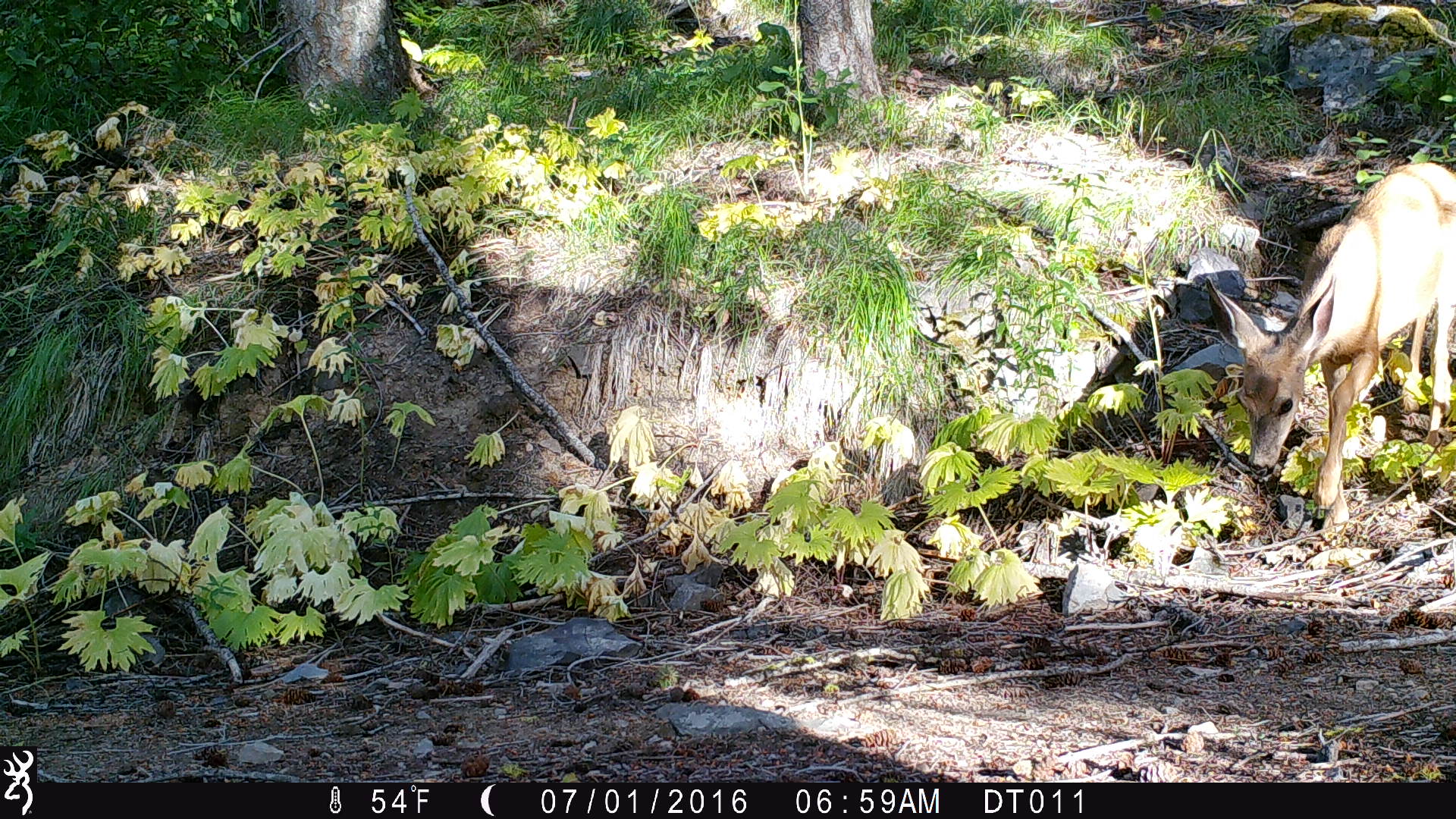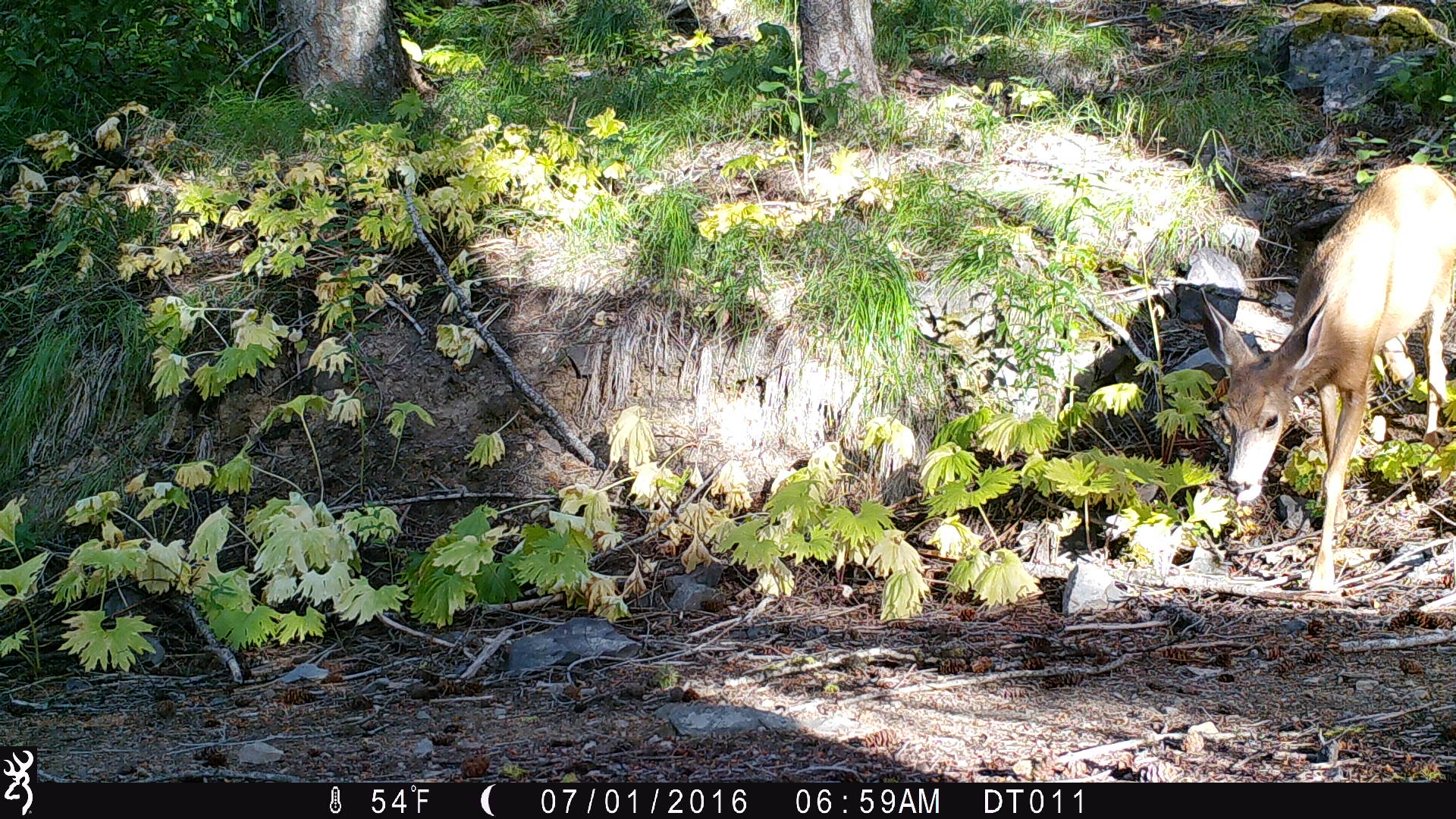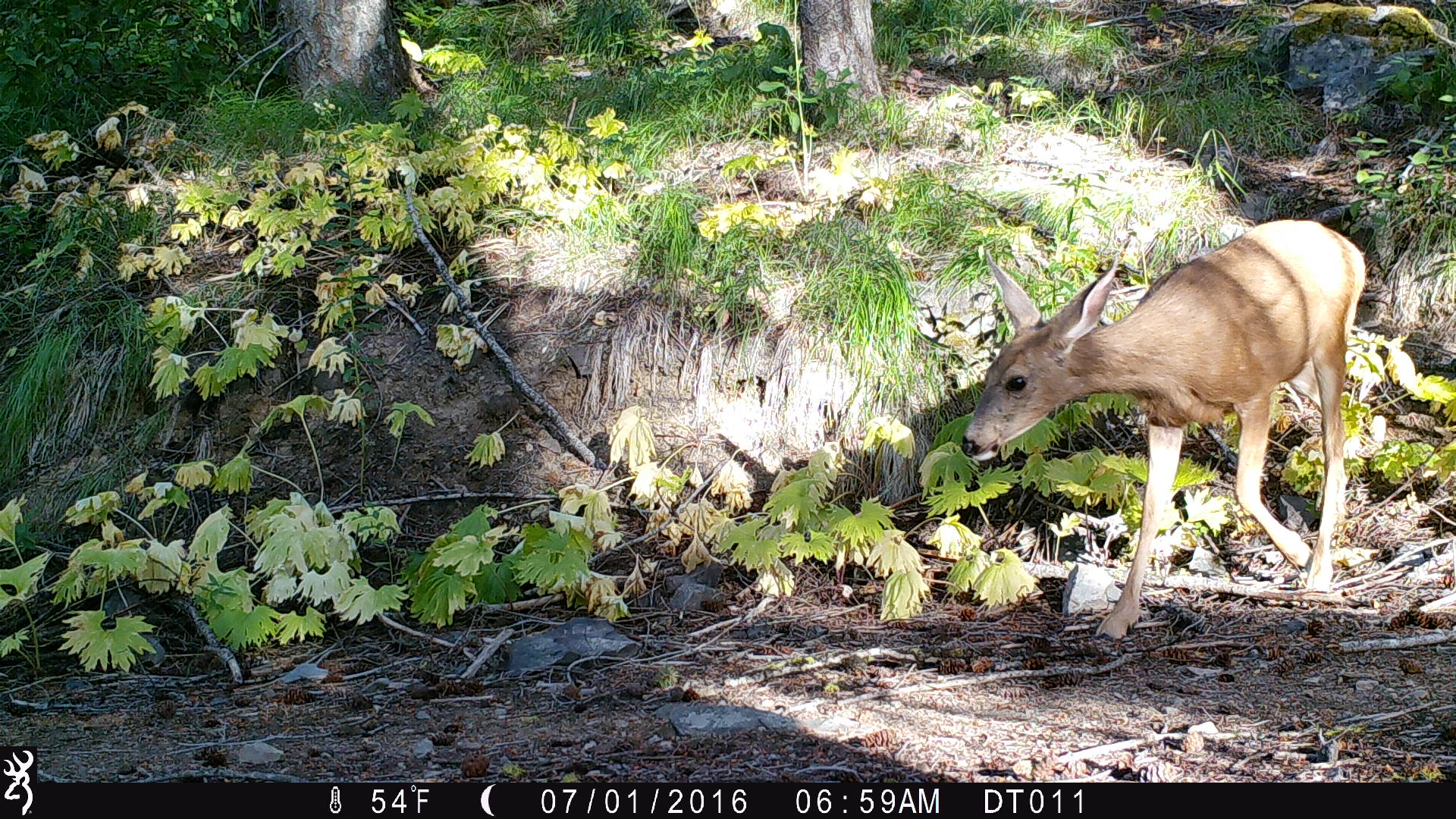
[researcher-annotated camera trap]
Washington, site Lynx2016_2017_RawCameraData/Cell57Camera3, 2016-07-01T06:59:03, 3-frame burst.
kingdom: Animalia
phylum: Chordata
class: Mammalia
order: Artiodactyla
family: Cervidae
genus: Odocoileus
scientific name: Odocoileus hemionus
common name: mule deer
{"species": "Odocoileus hemionus (mule deer)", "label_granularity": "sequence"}